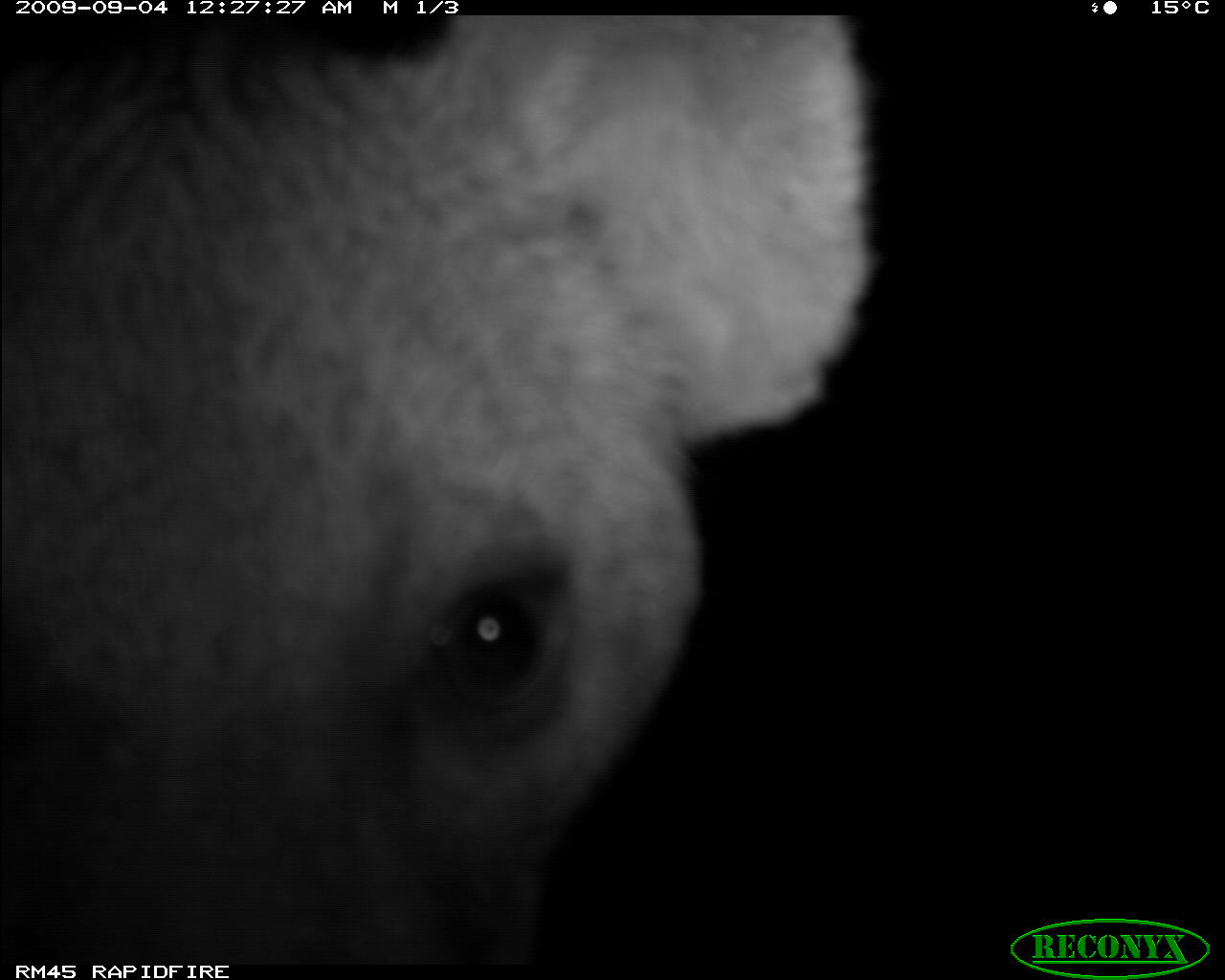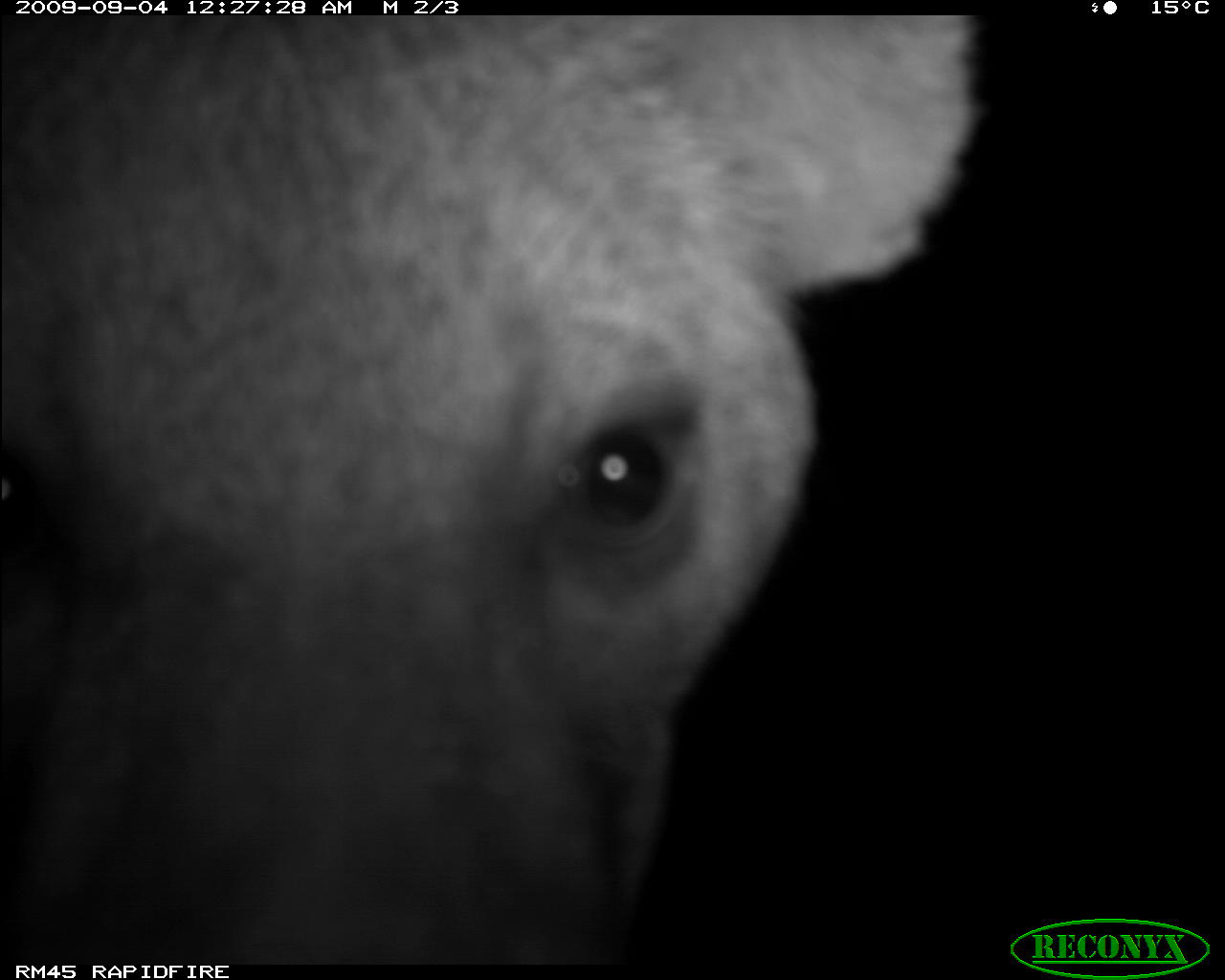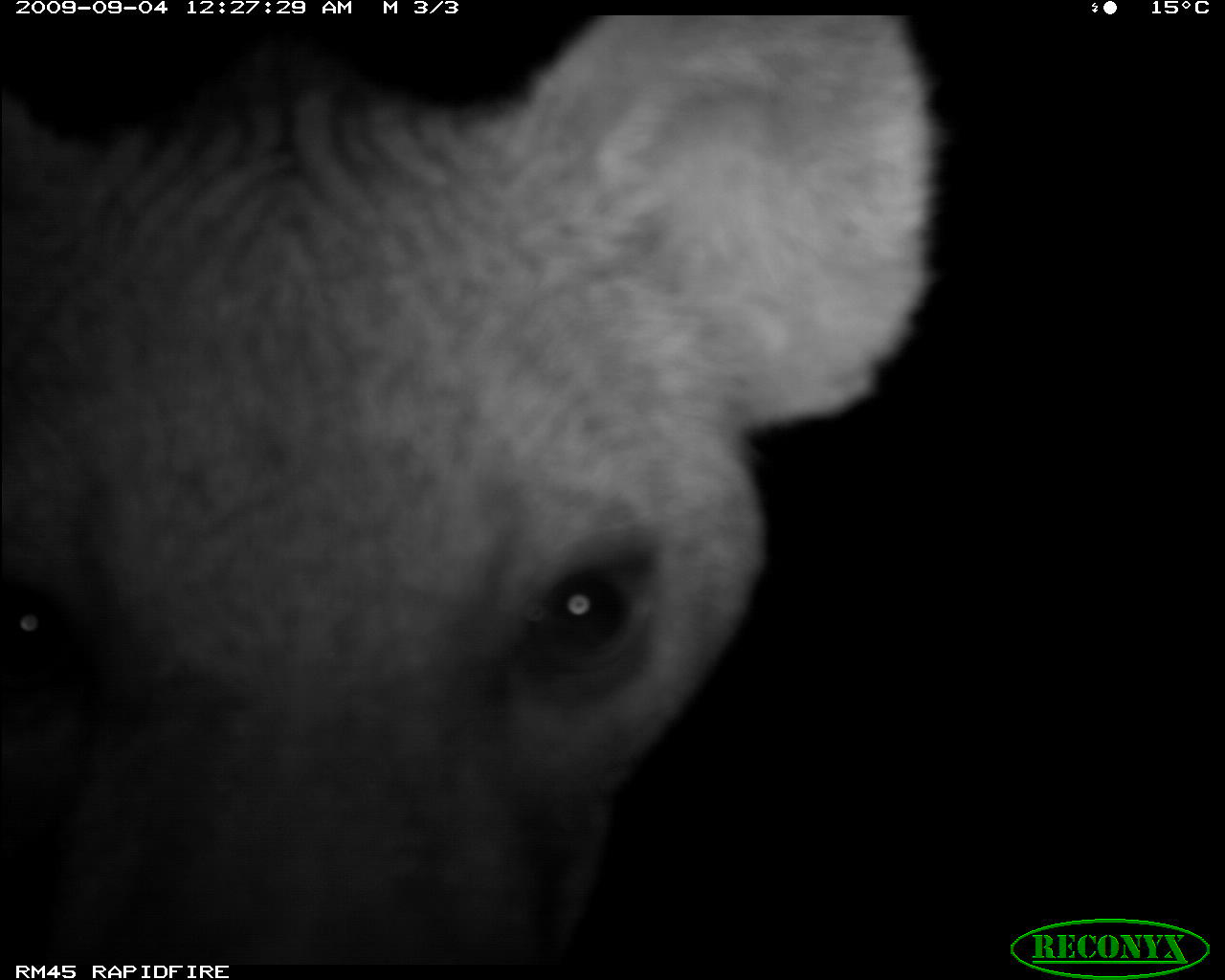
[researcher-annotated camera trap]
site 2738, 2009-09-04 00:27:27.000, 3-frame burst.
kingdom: Animalia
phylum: Chordata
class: Mammalia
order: Carnivora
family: Hyaenidae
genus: Crocuta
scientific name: Crocuta crocuta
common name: spotted hyena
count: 1